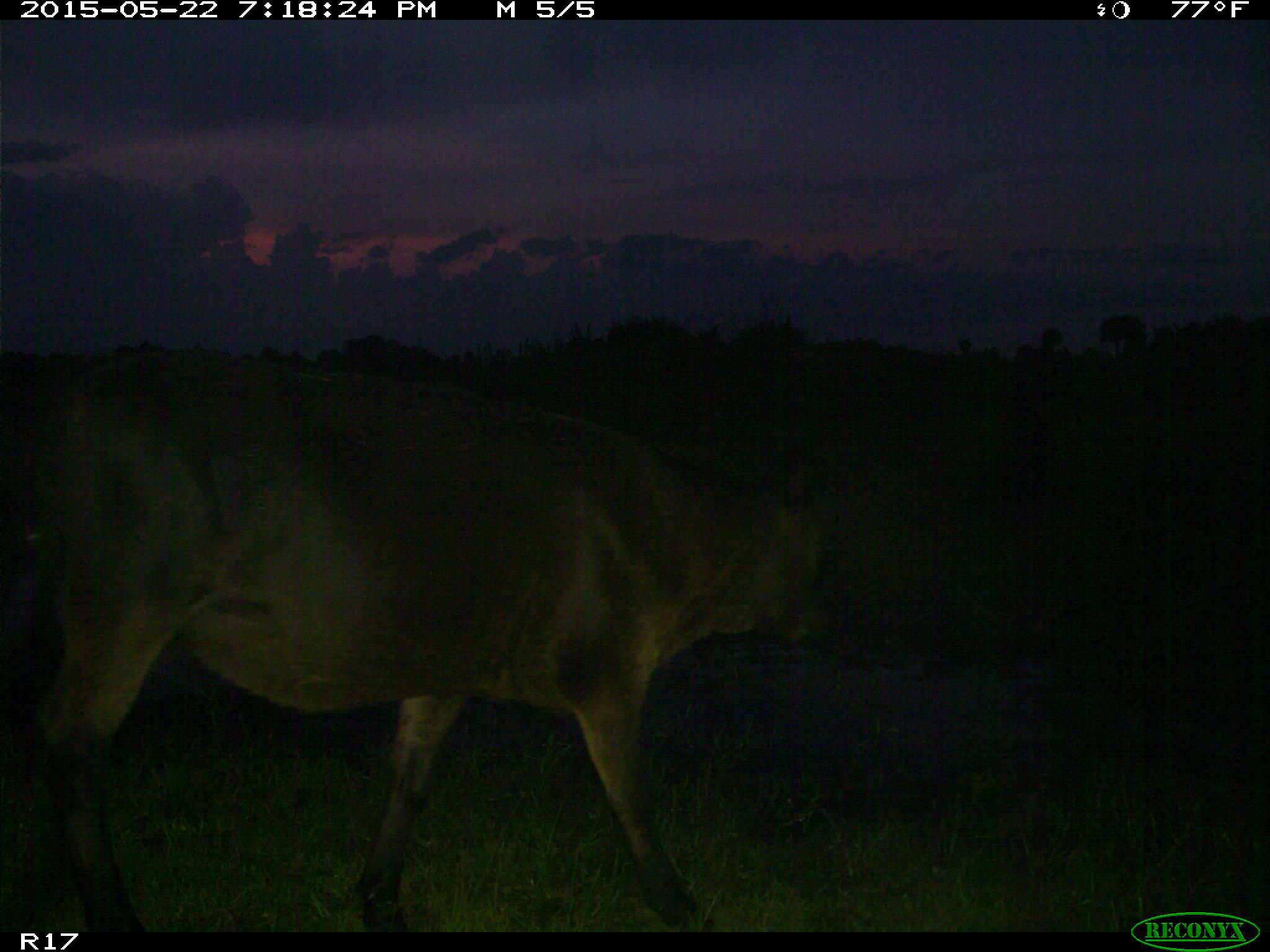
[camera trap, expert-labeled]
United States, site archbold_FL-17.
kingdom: Animalia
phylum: Chordata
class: Mammalia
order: Artiodactyla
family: Bovidae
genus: Bos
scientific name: Bos taurus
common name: domestic cow